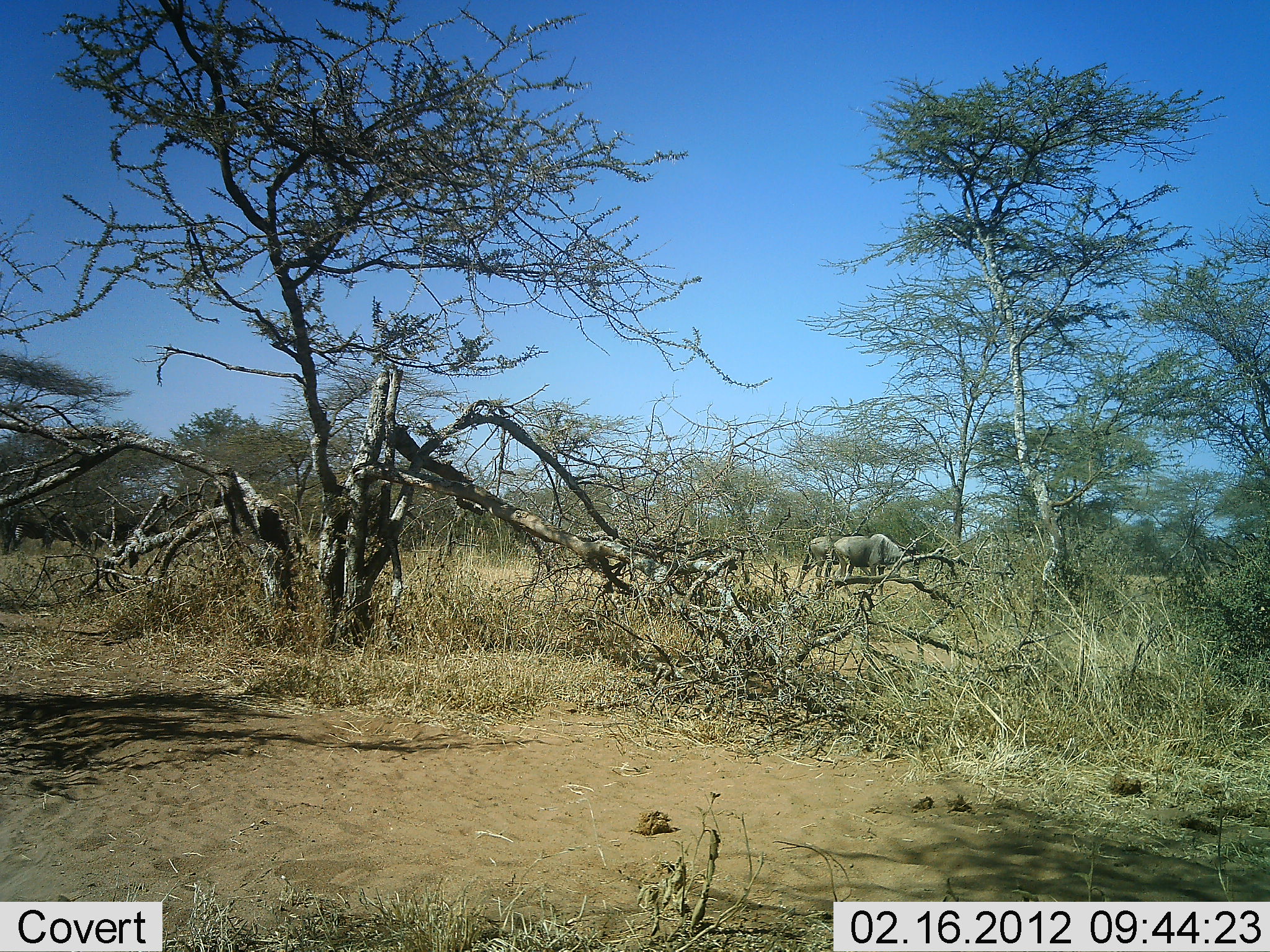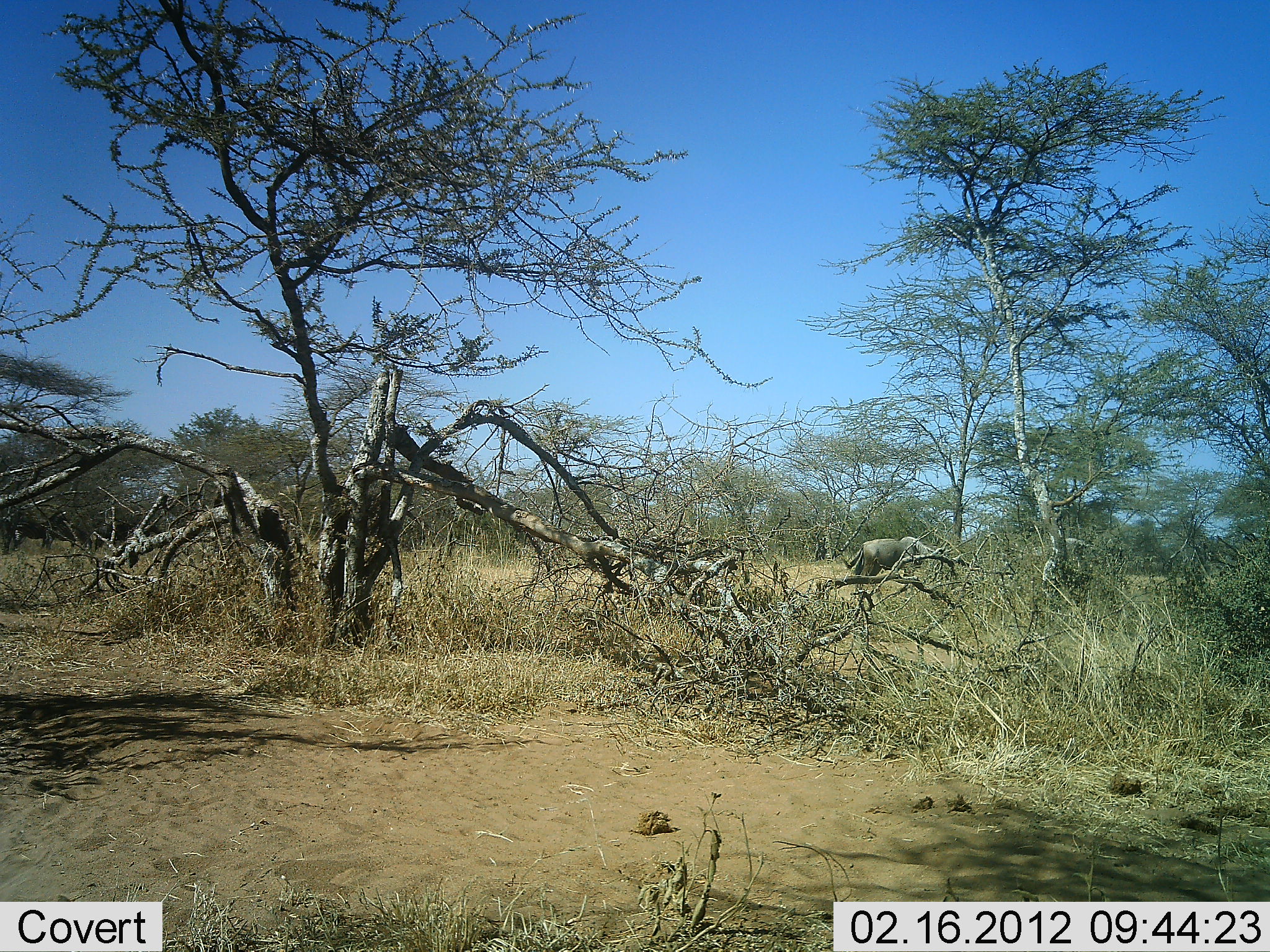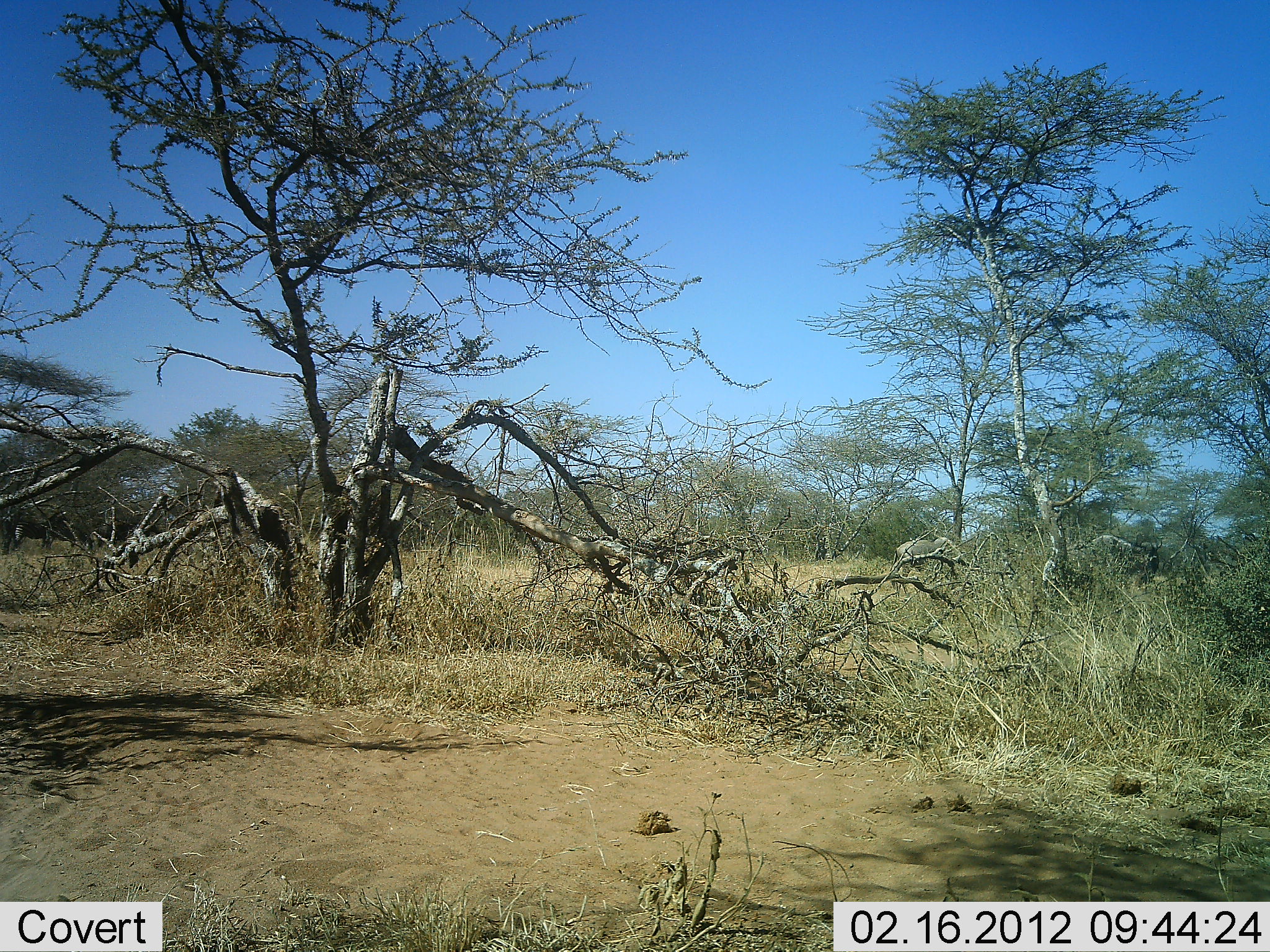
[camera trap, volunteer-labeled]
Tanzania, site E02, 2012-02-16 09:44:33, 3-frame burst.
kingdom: Animalia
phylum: Chordata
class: Mammalia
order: Artiodactyla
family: Bovidae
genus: Connochaetes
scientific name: Connochaetes taurinus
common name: blue wildebeest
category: wildebeest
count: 3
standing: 6%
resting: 0%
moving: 94%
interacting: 0%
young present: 0%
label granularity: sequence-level